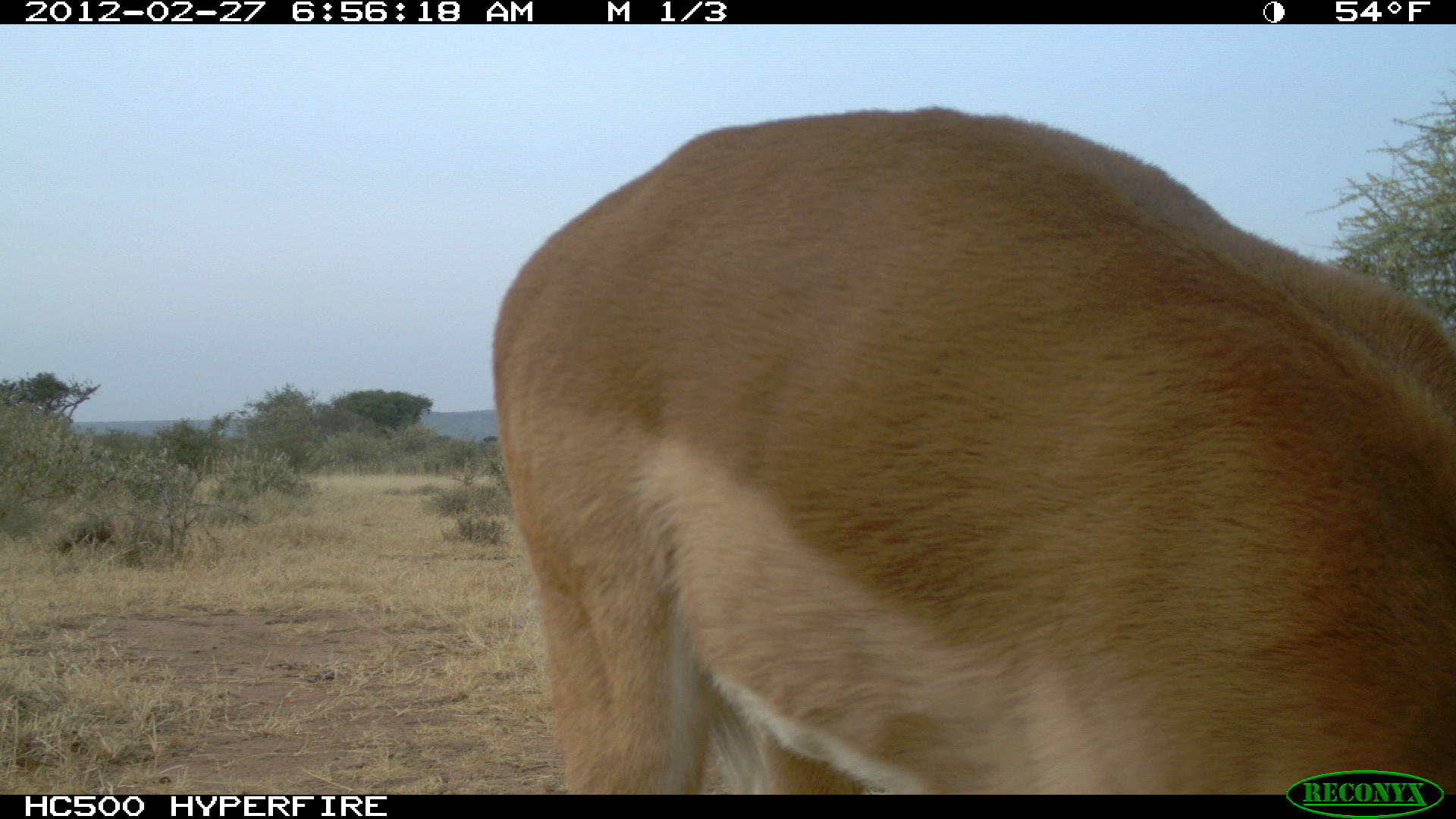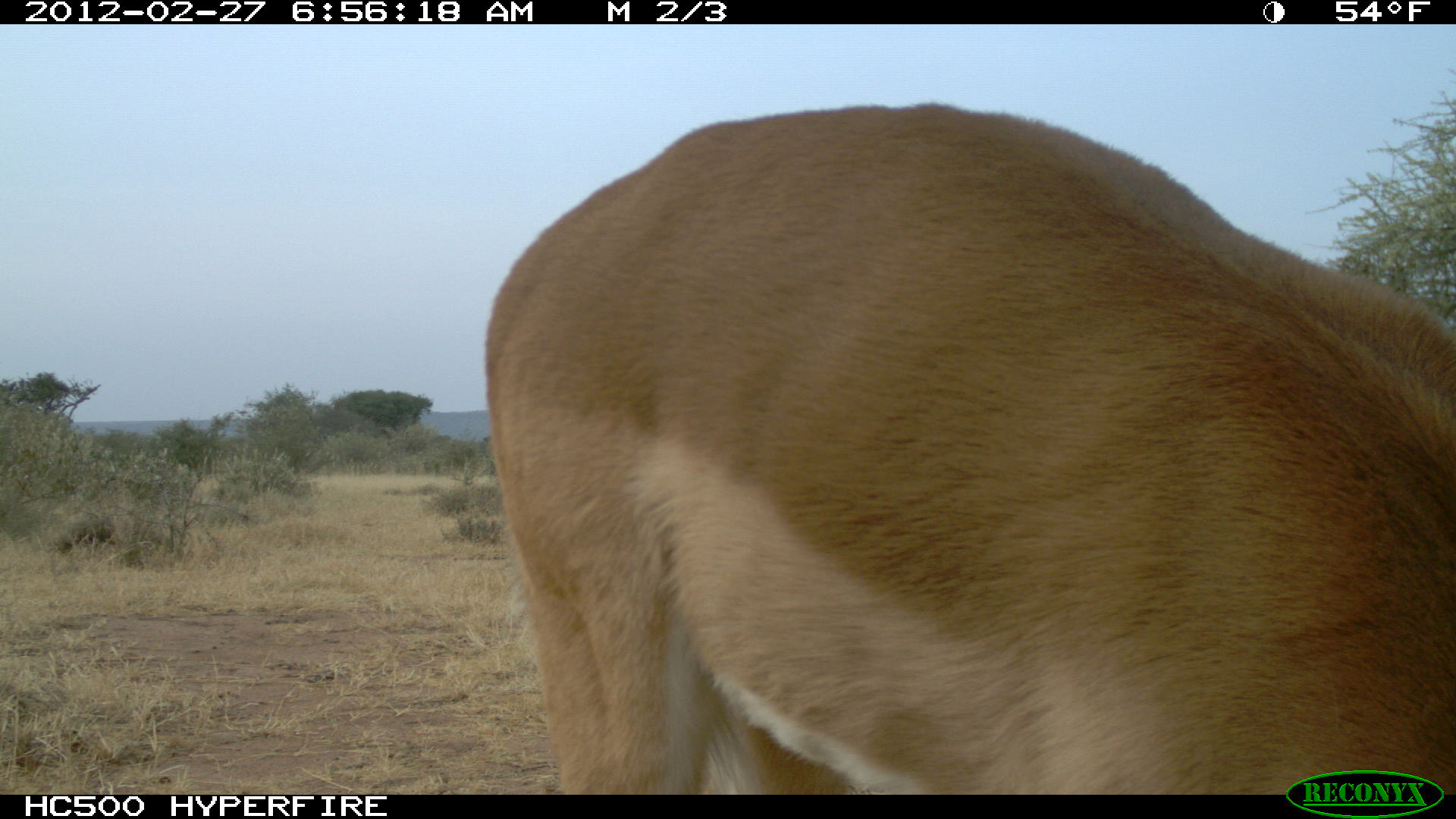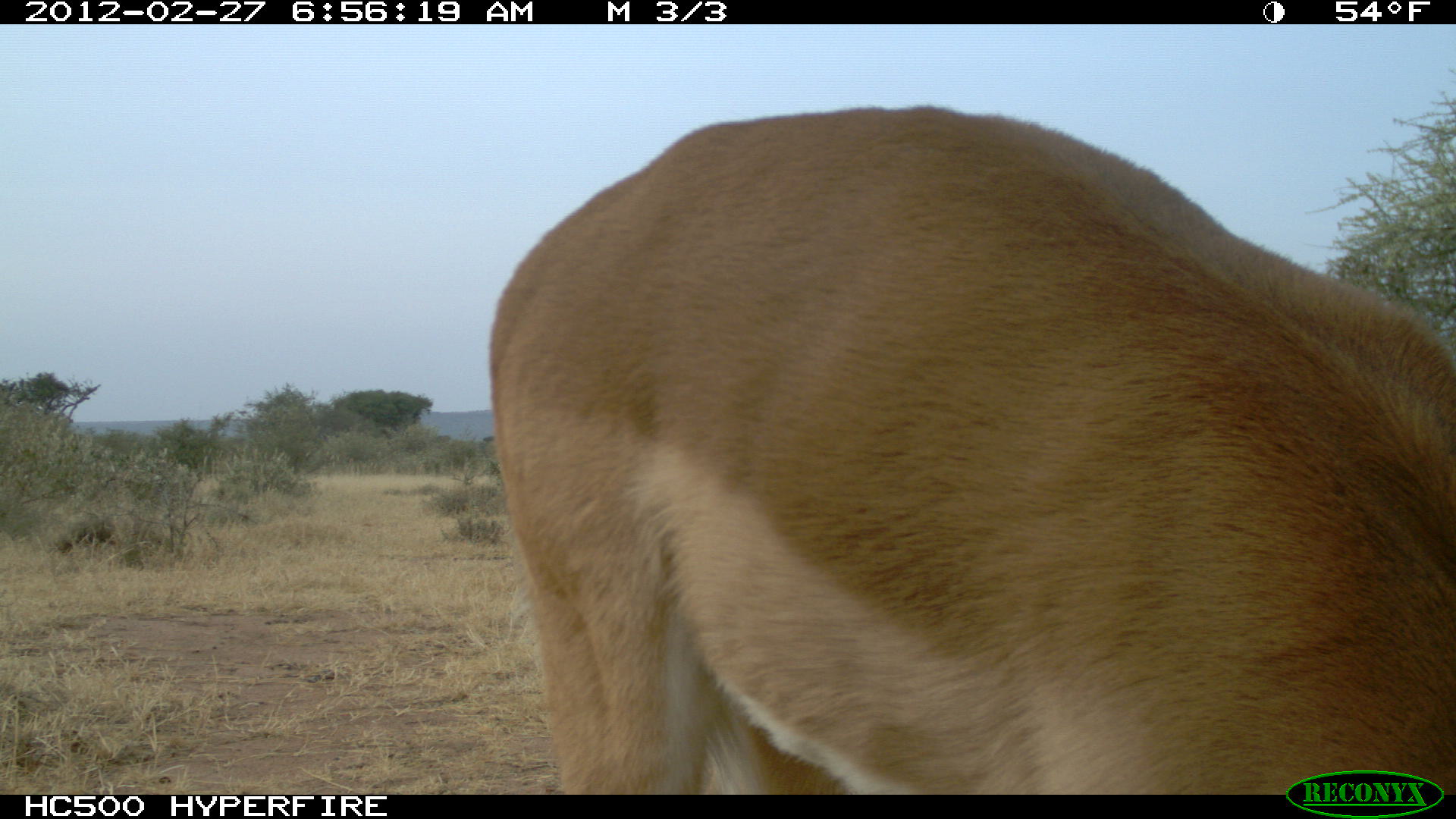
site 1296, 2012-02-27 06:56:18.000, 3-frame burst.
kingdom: Animalia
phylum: Chordata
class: Mammalia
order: Artiodactyla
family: Bovidae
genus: Aepyceros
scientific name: Aepyceros melampus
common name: impala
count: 1